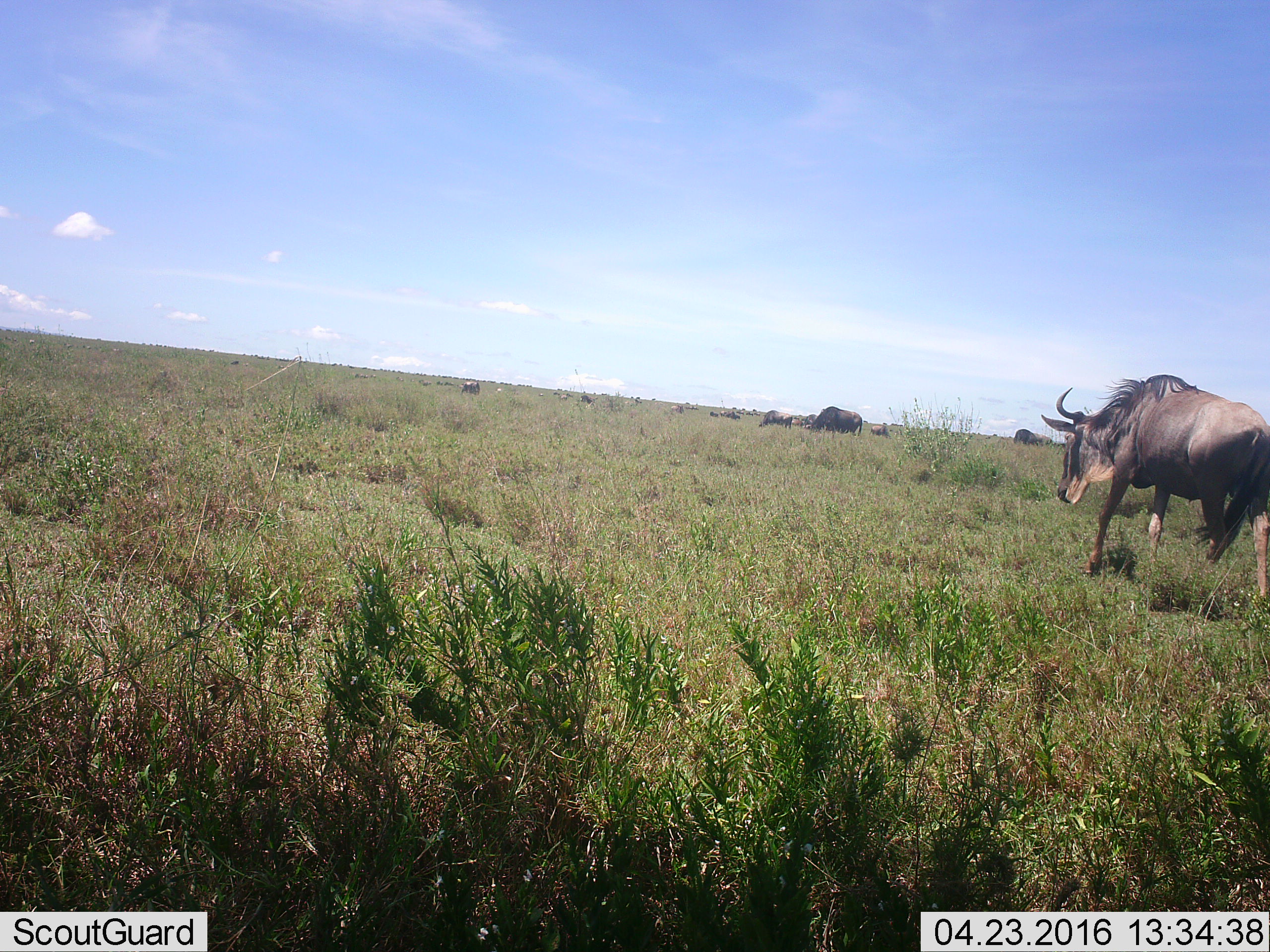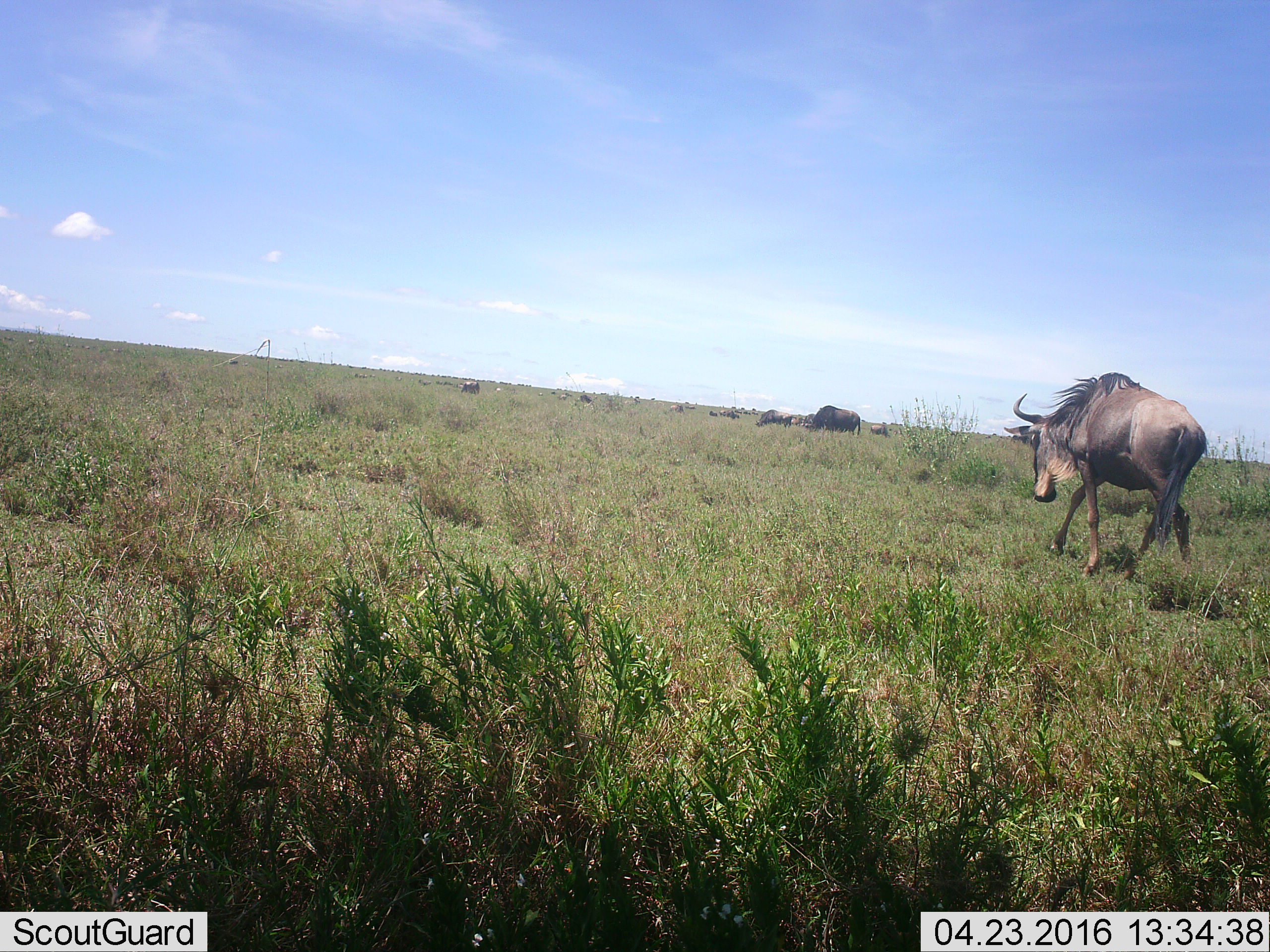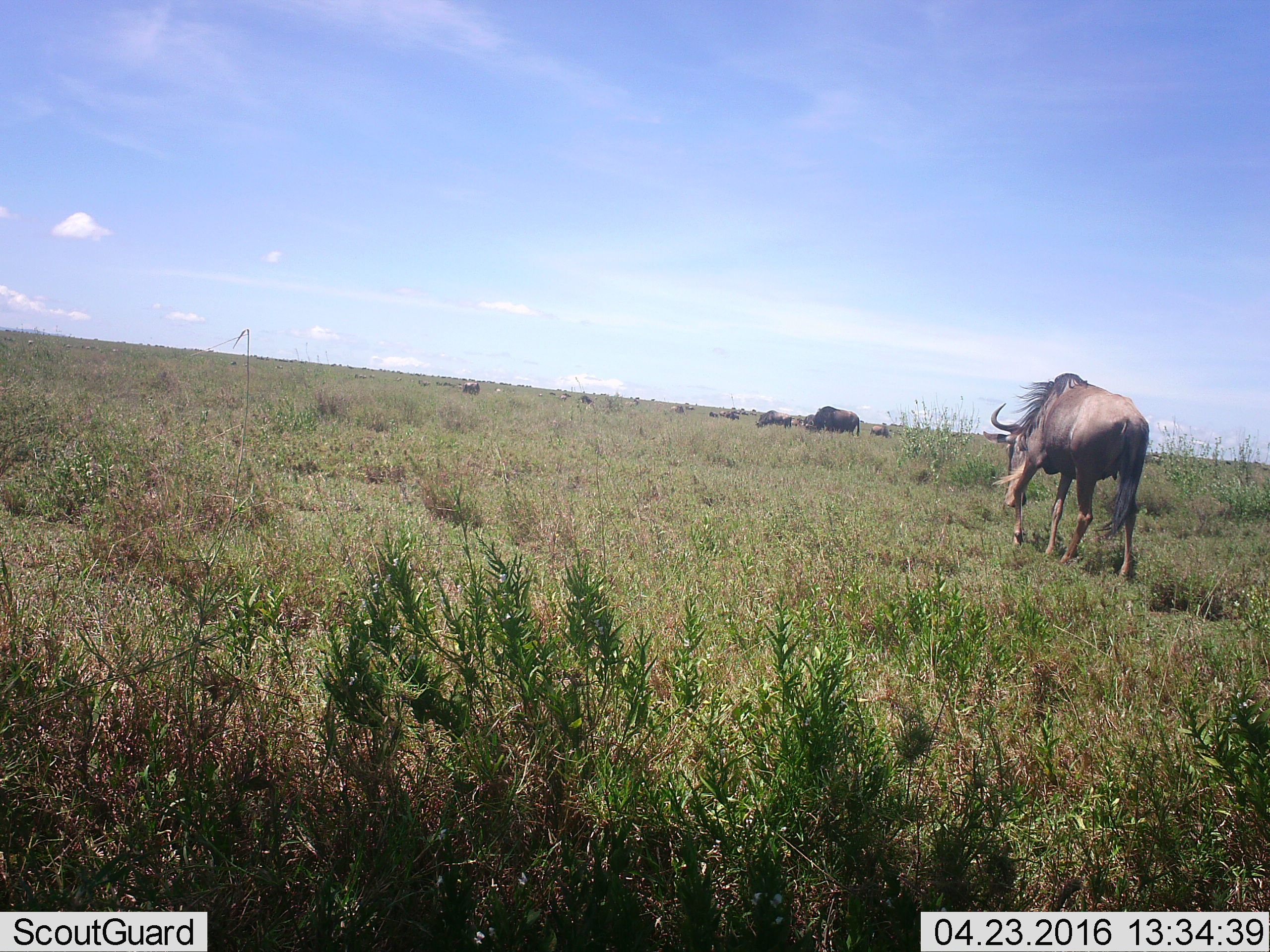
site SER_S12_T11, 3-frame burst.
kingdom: Animalia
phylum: Chordata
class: Mammalia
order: Artiodactyla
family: Bovidae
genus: Connochaetes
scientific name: Connochaetes taurinus taurinus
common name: blue wildebeest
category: wildebeestblue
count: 11-50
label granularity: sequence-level